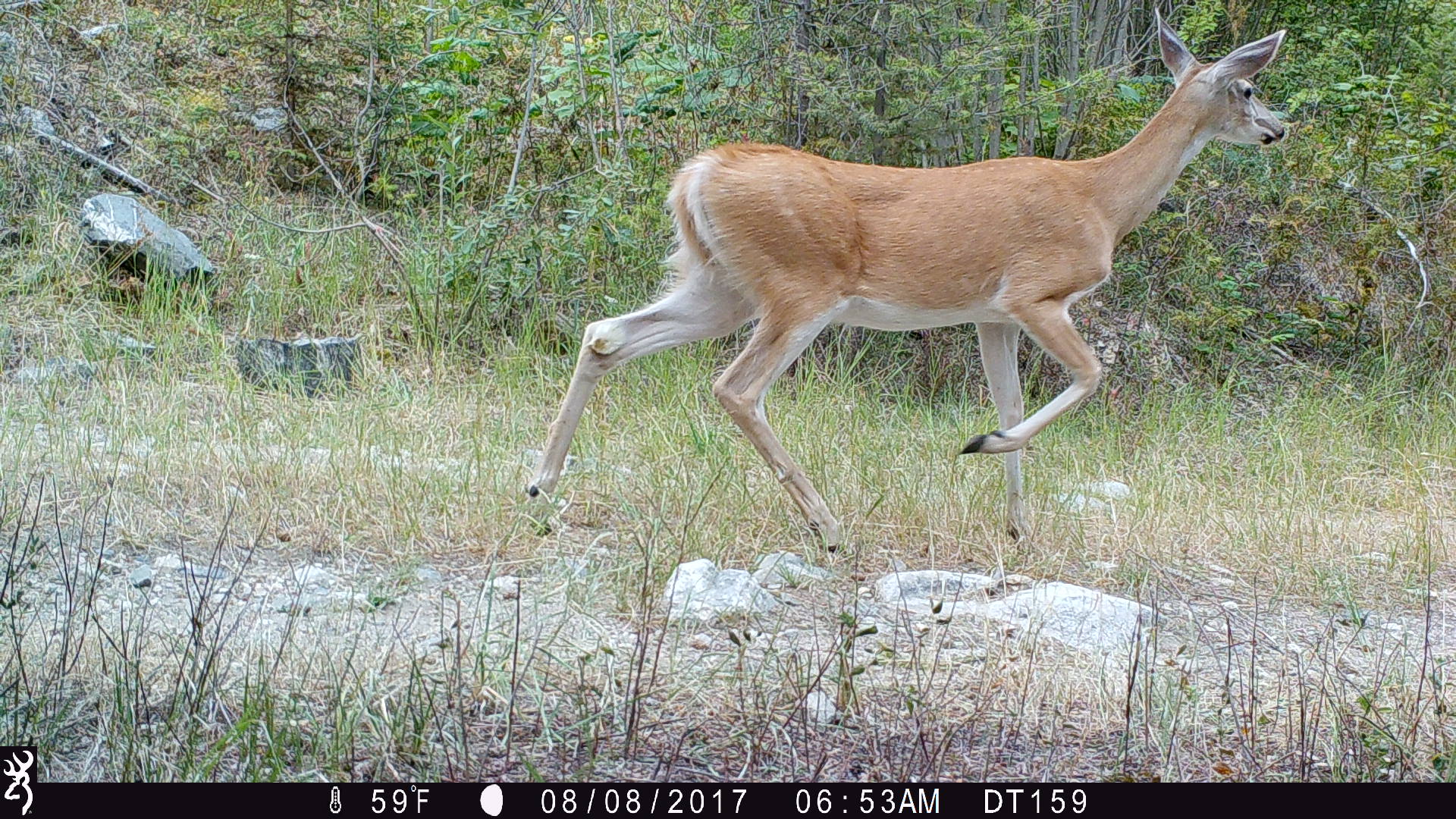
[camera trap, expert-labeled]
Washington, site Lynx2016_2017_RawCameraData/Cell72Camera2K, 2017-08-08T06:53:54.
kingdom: Animalia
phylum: Chordata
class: Mammalia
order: Artiodactyla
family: Cervidae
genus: Odocoileus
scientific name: Odocoileus virginianus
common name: white-tailed deer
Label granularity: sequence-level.